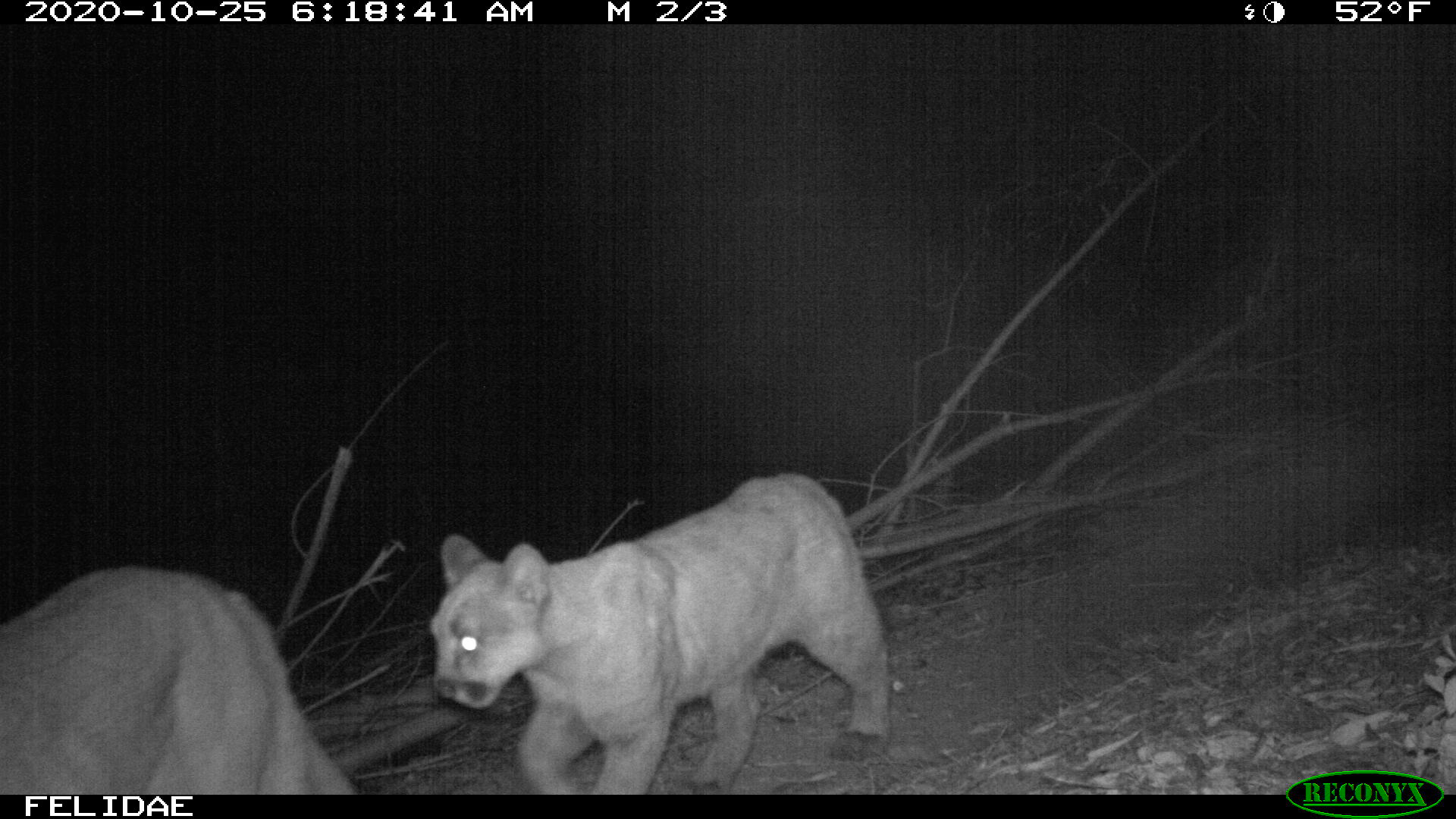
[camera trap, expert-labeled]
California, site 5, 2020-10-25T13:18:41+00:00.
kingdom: Animalia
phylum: Chordata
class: Mammalia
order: Carnivora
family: Felidae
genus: Puma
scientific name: Puma concolor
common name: puma